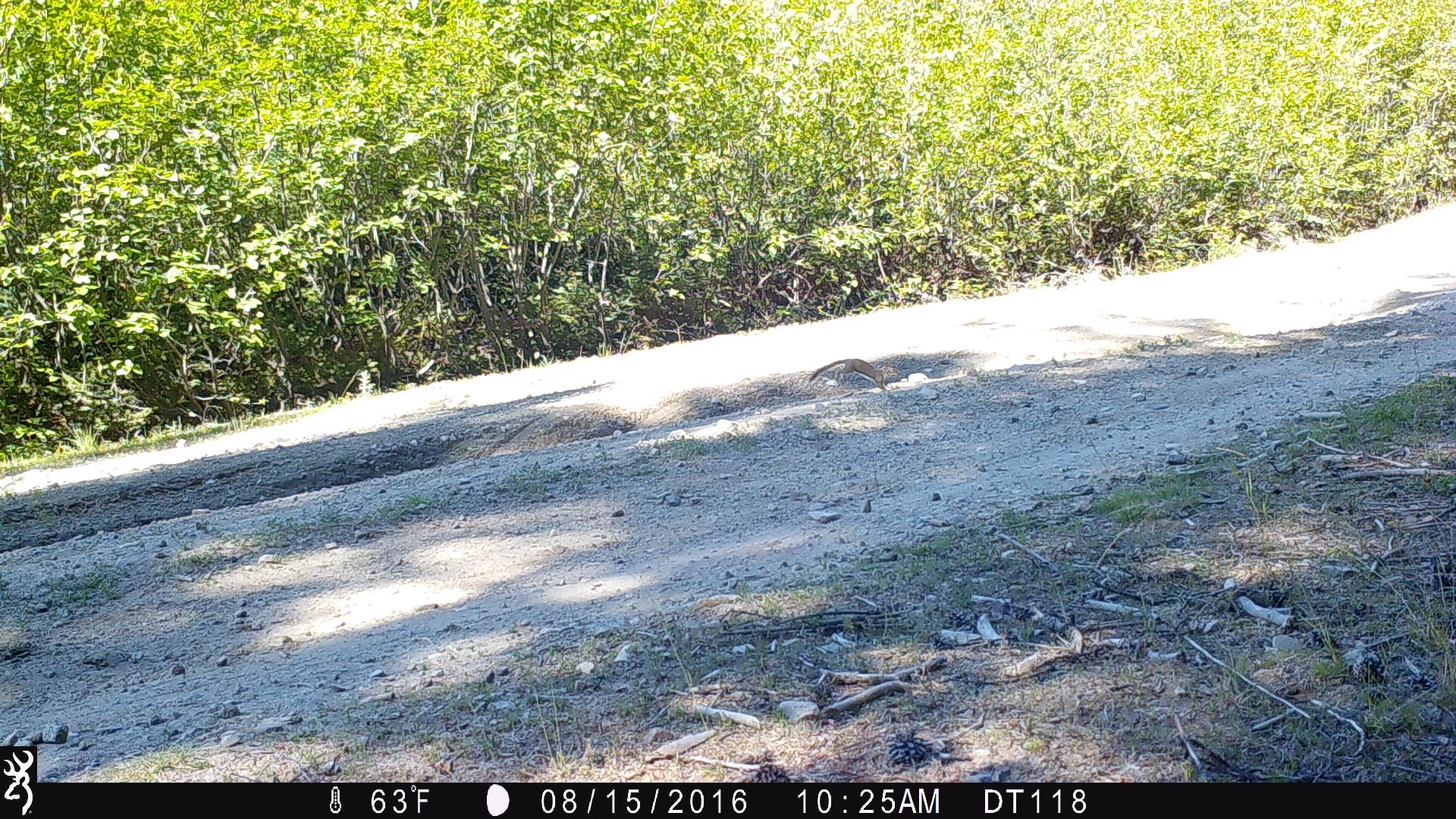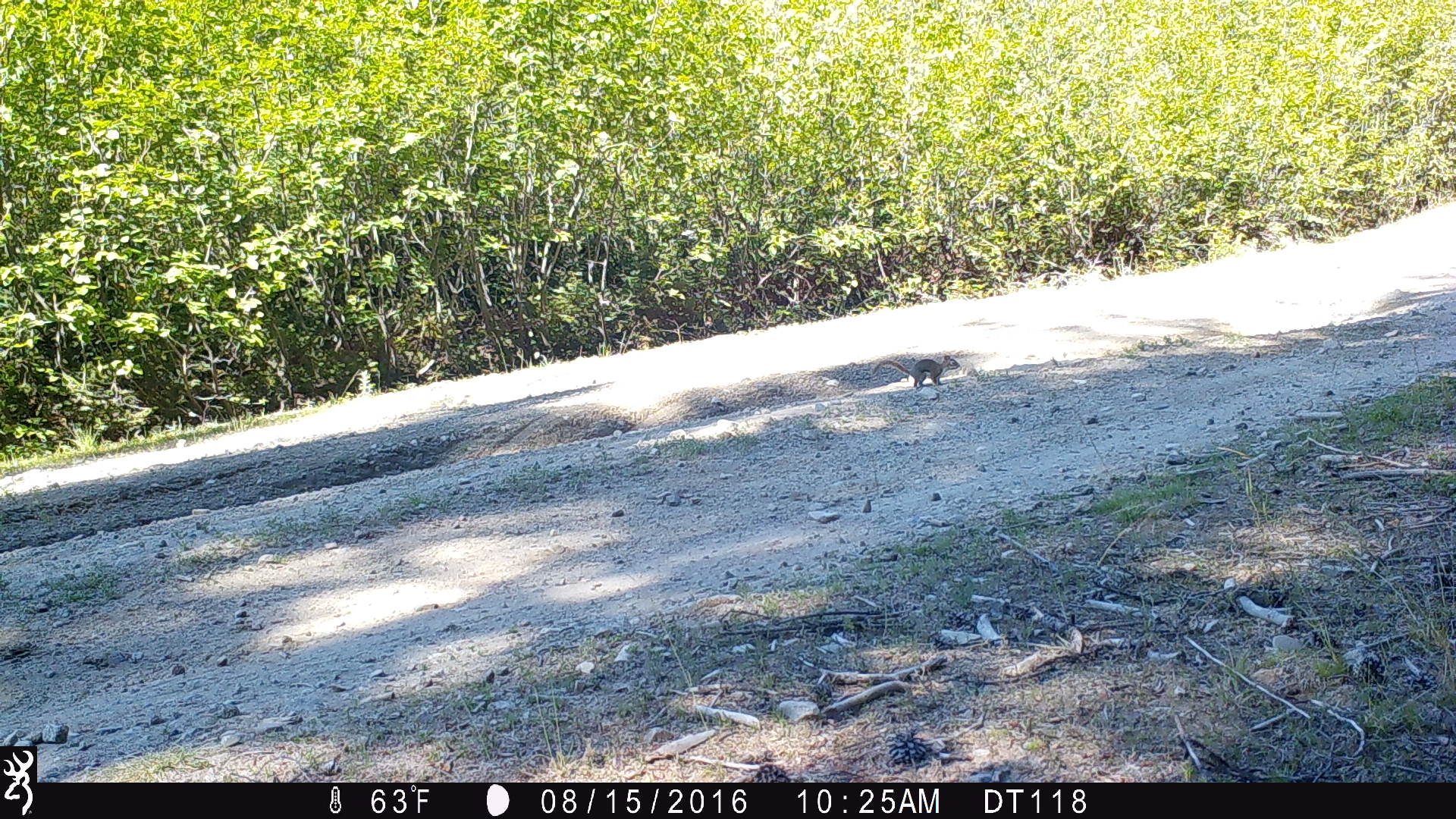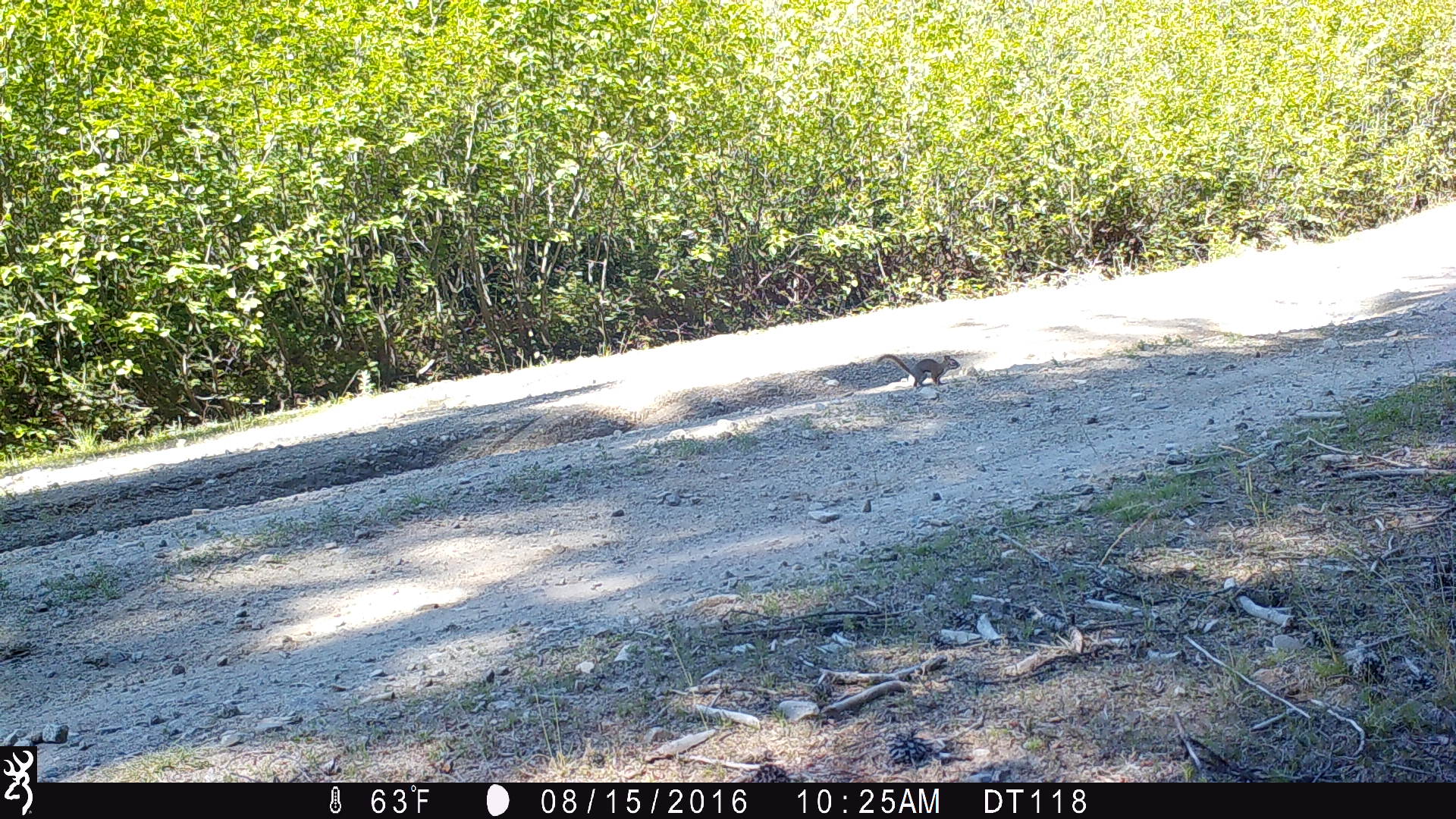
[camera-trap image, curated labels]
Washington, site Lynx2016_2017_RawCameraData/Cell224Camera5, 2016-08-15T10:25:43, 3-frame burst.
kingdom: Animalia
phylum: Chordata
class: Mammalia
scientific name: Mammalia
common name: small mammal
Small mammal (Mammalia). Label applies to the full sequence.